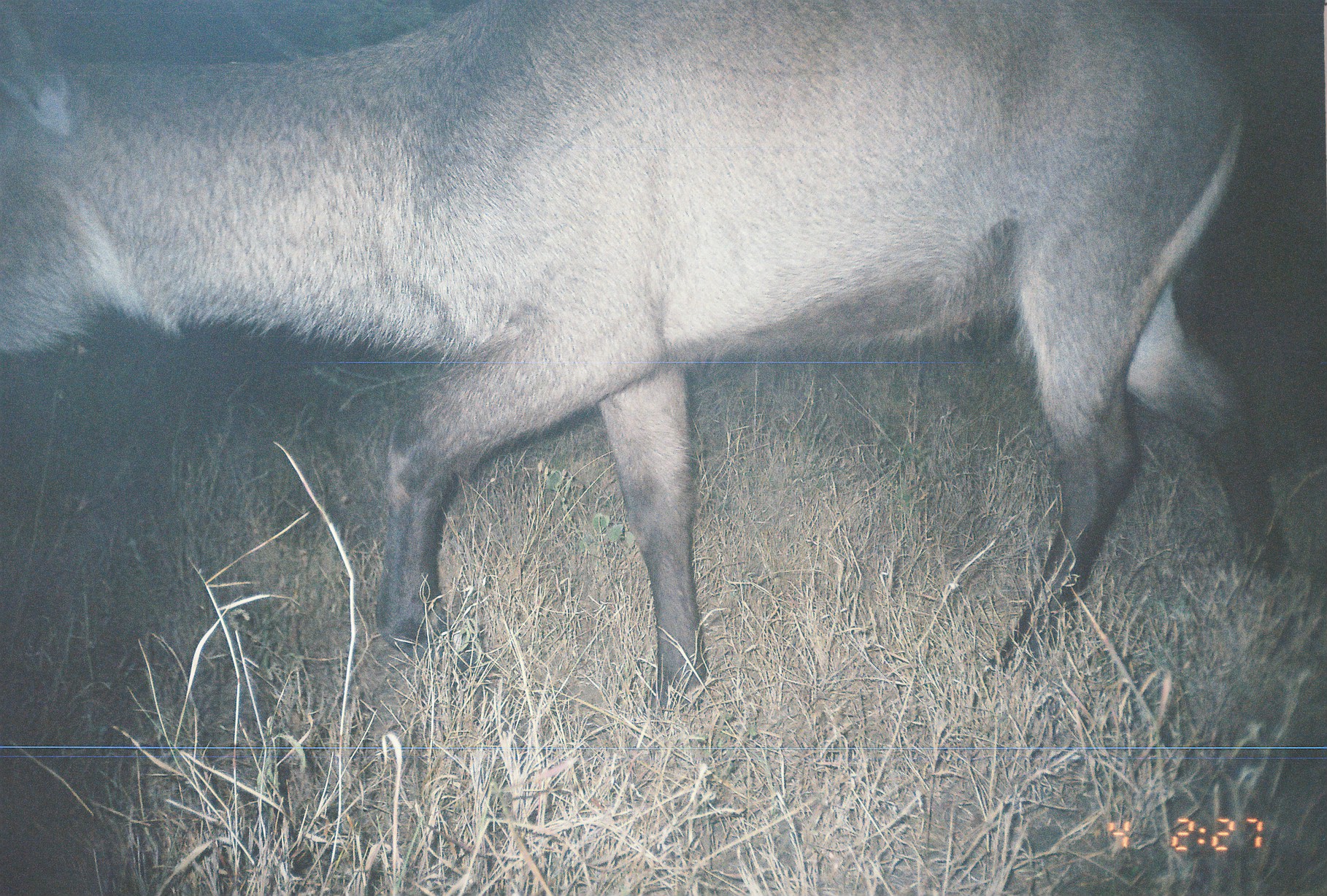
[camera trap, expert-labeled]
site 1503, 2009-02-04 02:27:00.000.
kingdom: Animalia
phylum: Chordata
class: Mammalia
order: Artiodactyla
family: Bovidae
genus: Kobus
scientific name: Kobus ellipsiprymnus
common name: waterbuck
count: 1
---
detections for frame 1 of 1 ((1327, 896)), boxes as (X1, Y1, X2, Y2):
kobus ellipsiprymnus: (0, 2, 1285, 701)